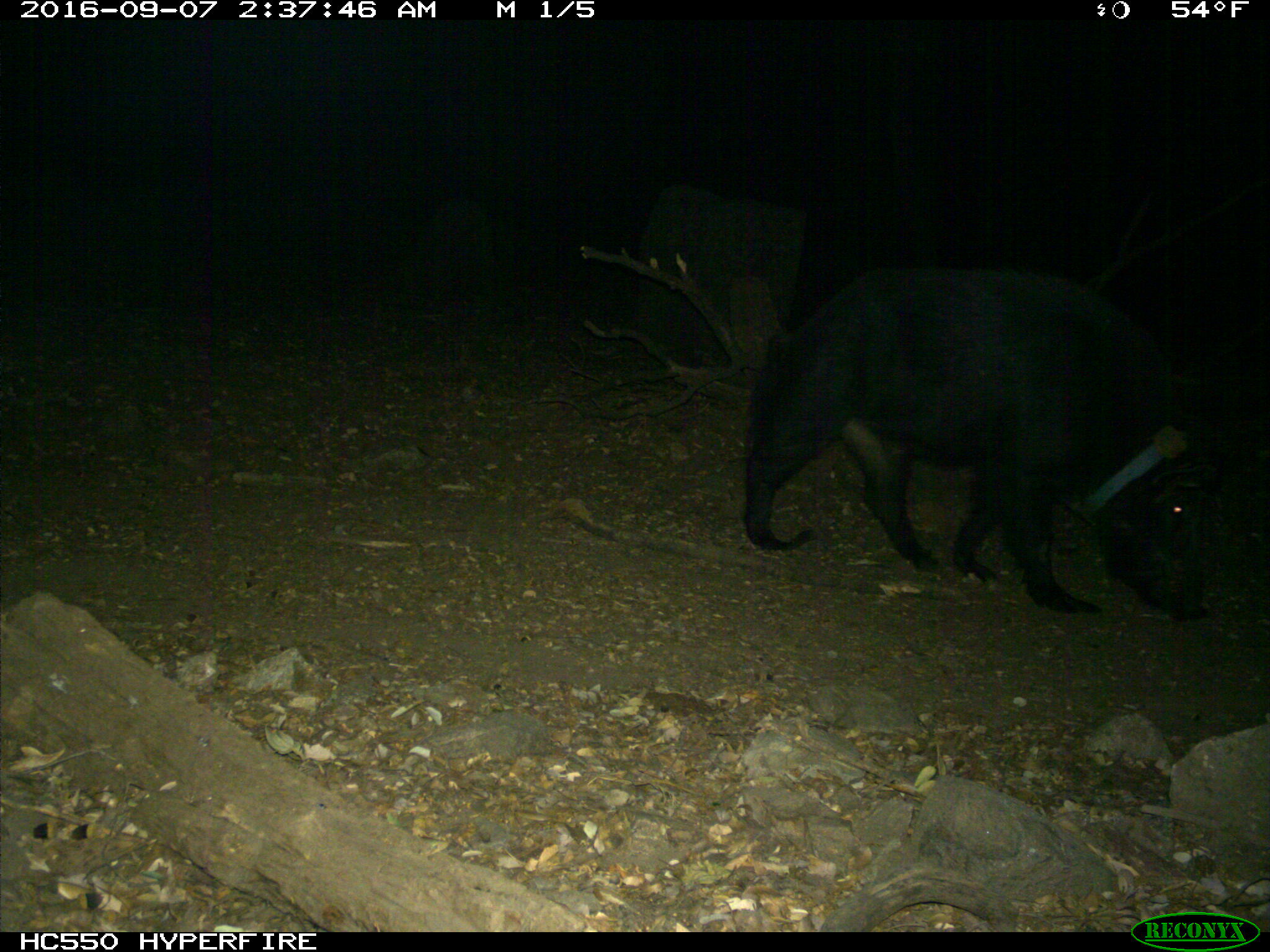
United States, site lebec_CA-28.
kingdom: Animalia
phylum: Chordata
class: Mammalia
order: Artiodactyla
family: Suidae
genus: Sus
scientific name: Sus scrofa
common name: wild boar